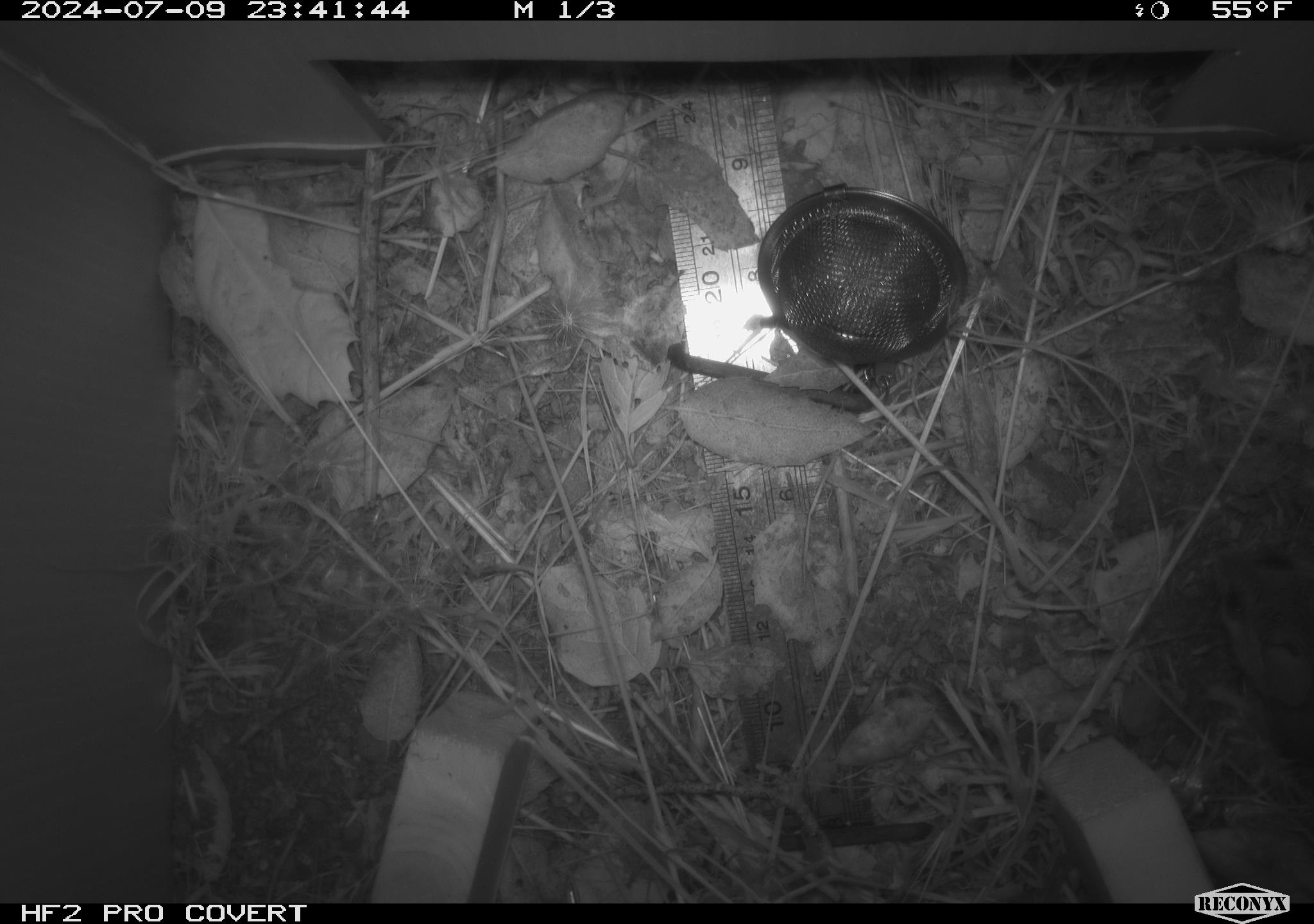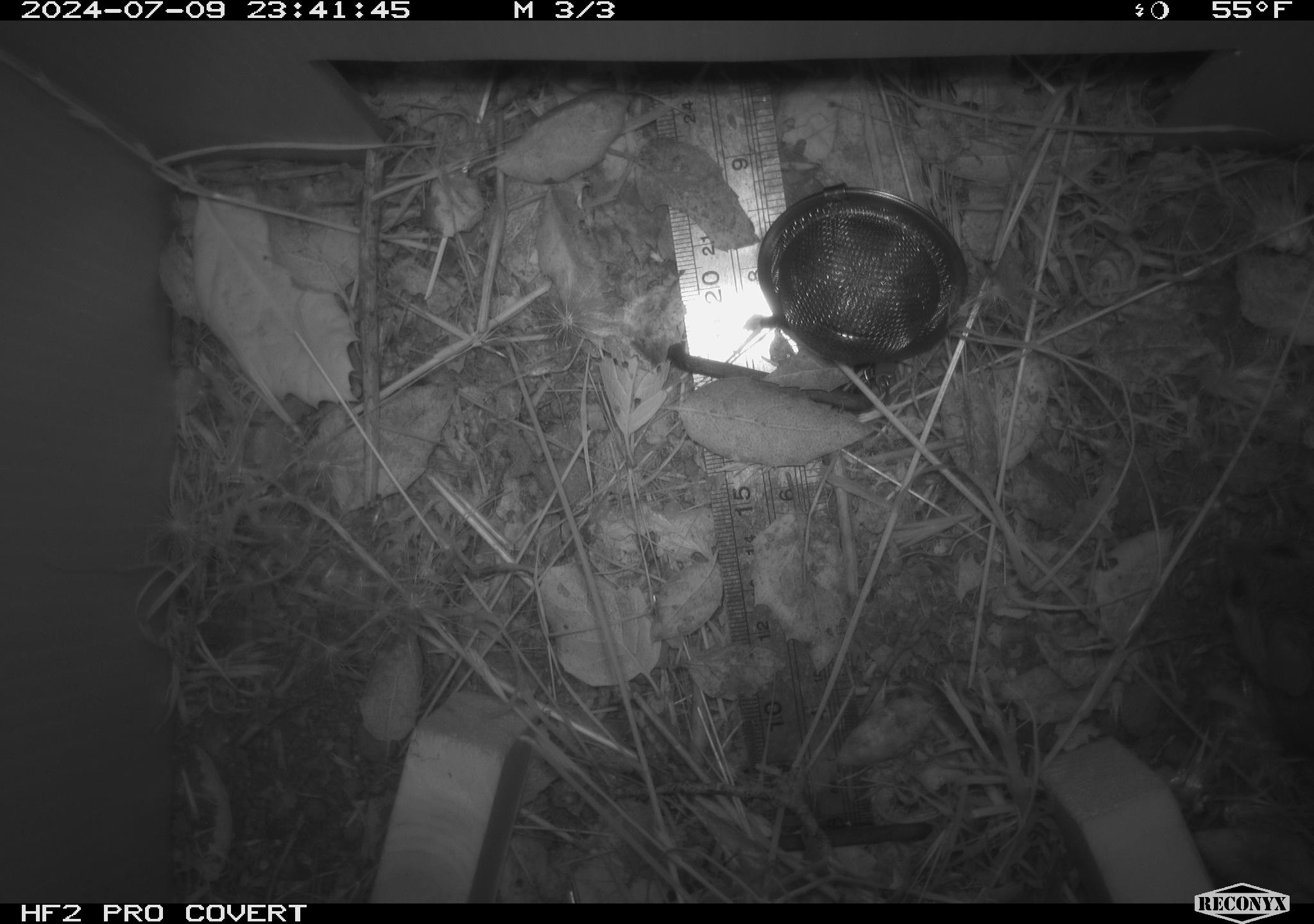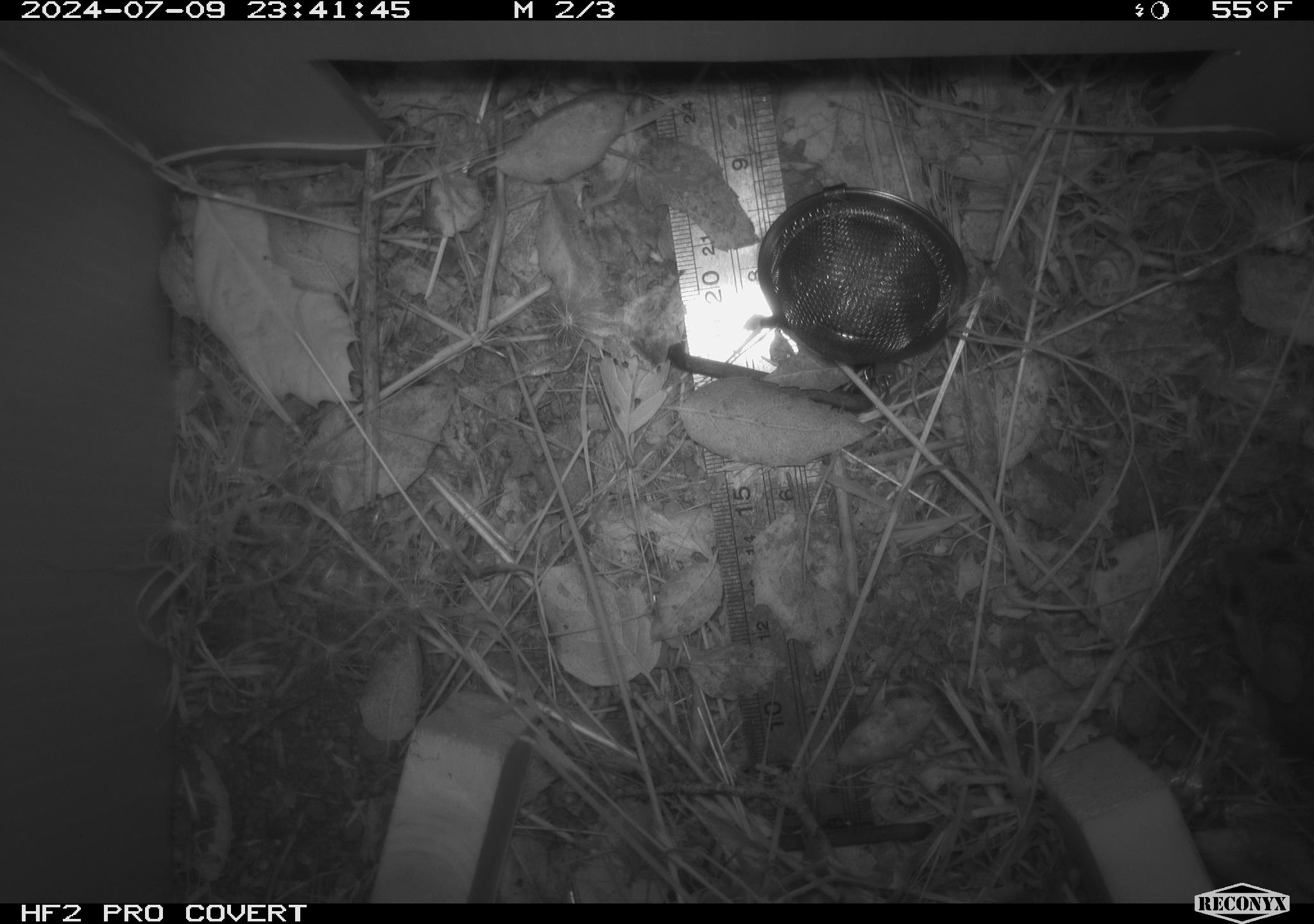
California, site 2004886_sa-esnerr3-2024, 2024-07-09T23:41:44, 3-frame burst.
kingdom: Animalia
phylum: Chordata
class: Mammalia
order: Rodentia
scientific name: Rodentia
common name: rodent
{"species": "rodent (Rodentia)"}